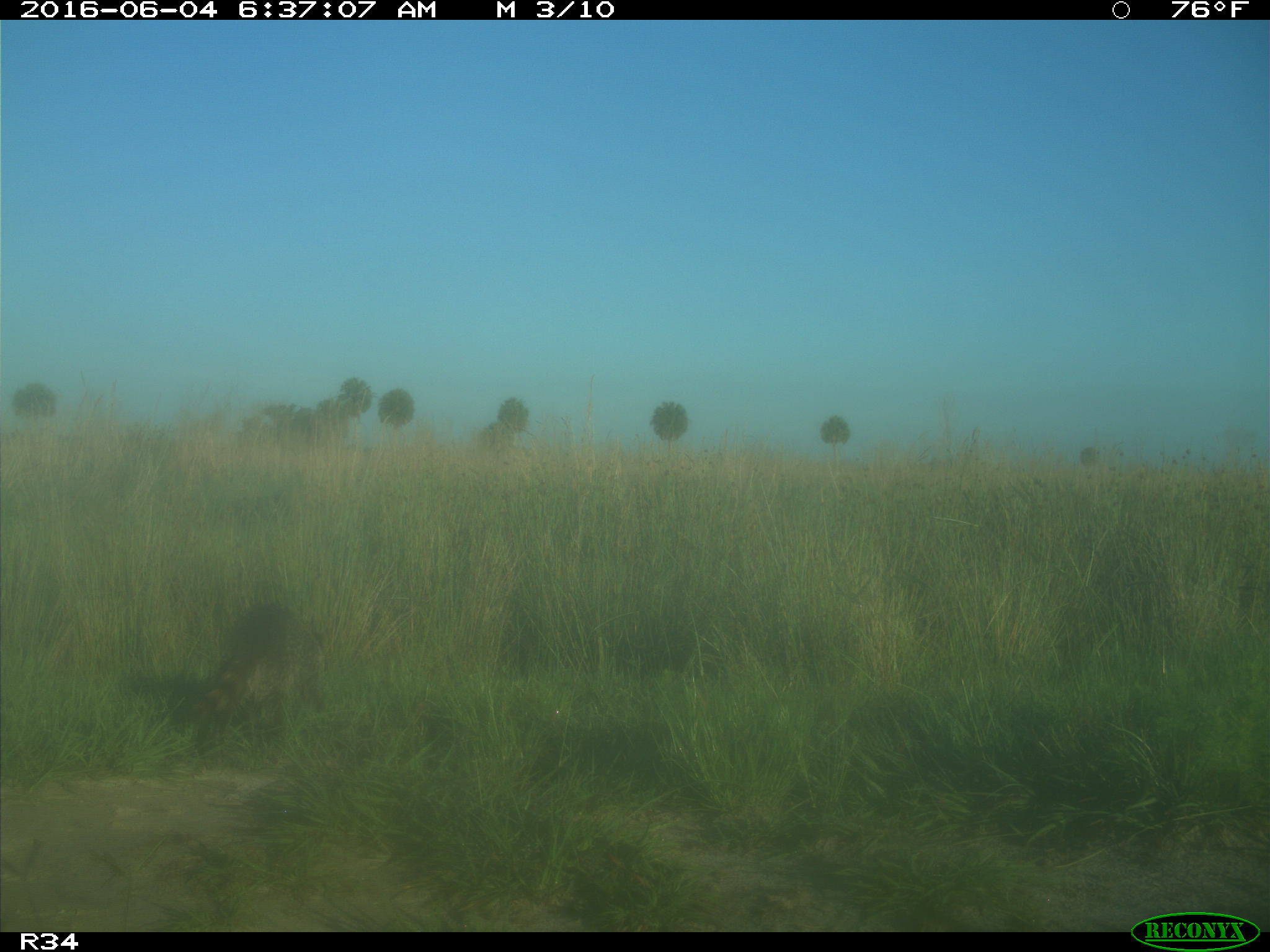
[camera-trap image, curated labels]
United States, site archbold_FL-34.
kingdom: Animalia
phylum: Chordata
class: Mammalia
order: Carnivora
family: Procyonidae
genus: Procyon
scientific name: Procyon lotor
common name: common raccoon